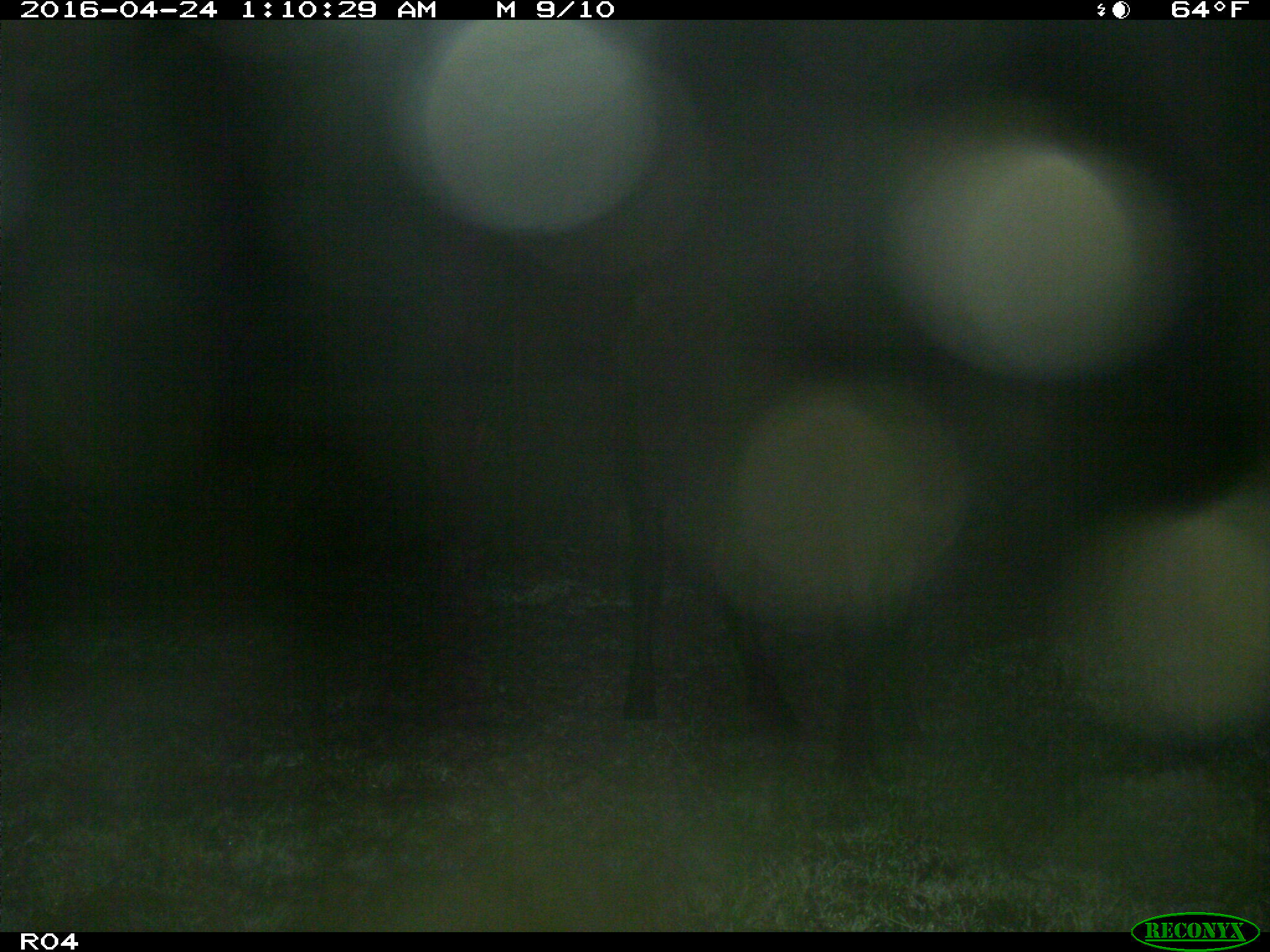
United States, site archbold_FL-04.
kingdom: Animalia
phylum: Chordata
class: Mammalia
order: Artiodactyla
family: Bovidae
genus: Bos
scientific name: Bos taurus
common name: domestic cow